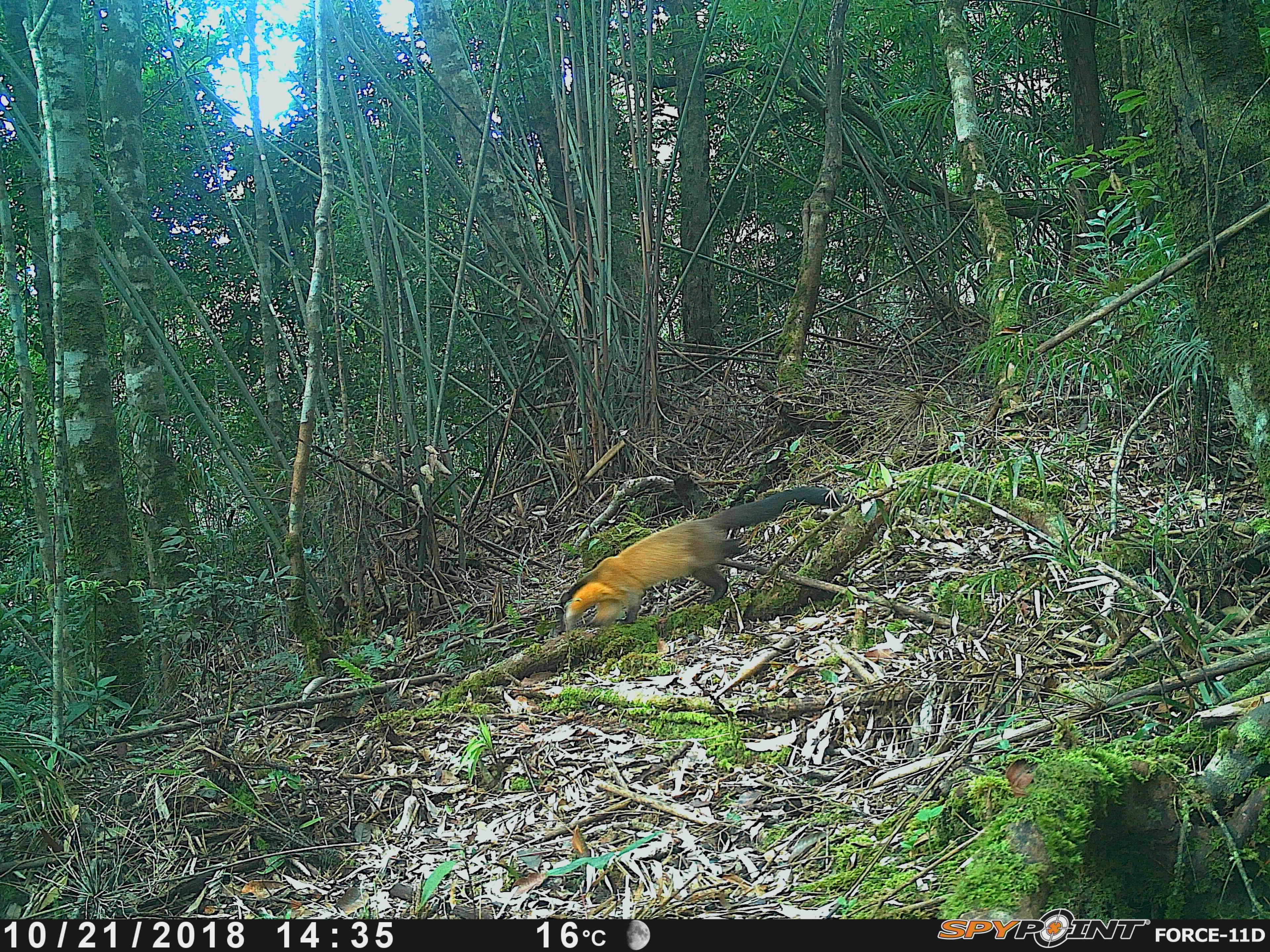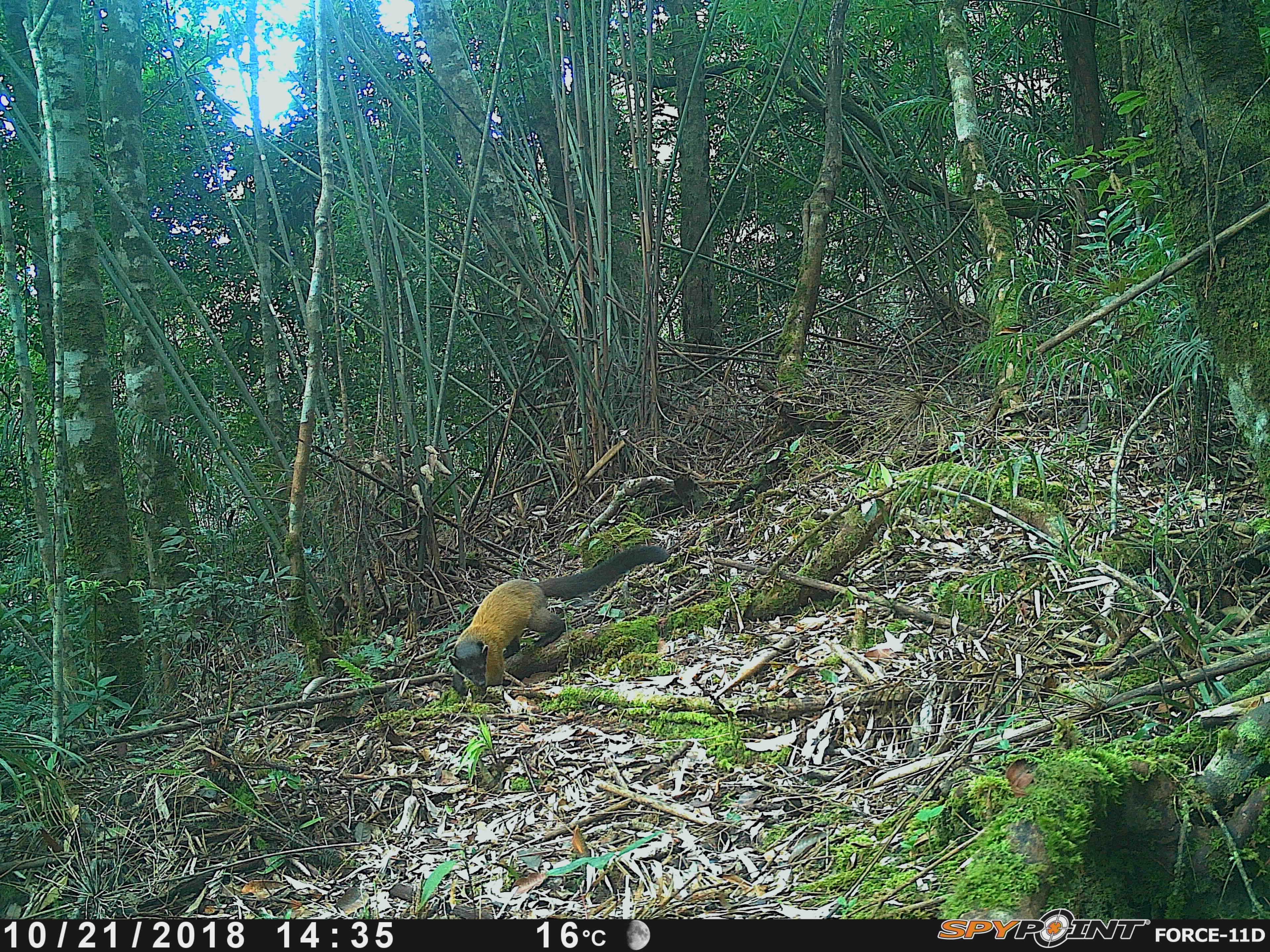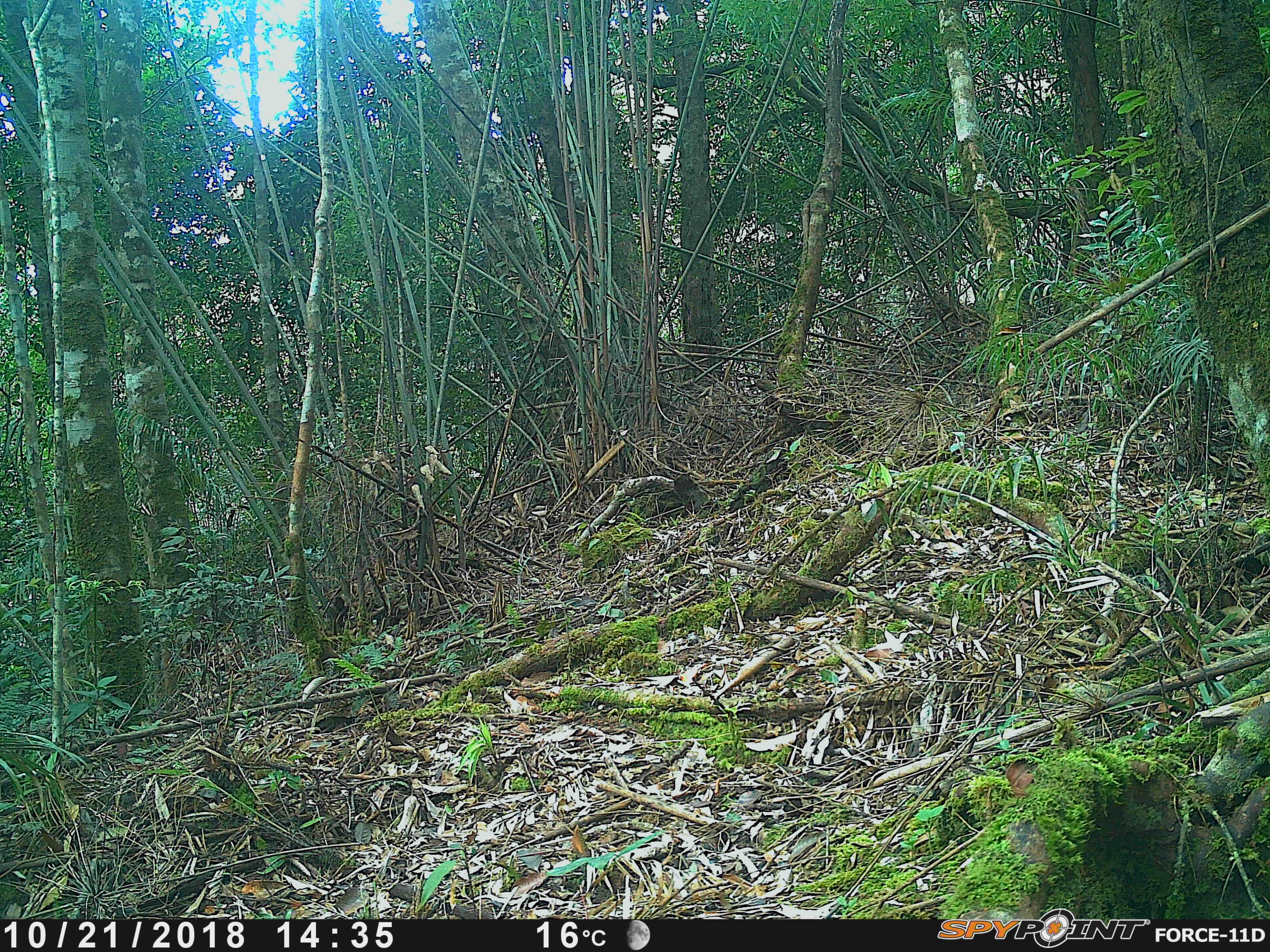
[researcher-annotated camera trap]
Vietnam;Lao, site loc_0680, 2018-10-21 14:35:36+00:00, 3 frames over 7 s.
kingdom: Animalia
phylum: Chordata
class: Mammalia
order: Carnivora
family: Mustelidae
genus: Martes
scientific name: Martes flavigula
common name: yellow-throated marten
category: yellow throated marten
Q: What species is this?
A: Yellow throated marten (yellow-throated marten) (Martes flavigula).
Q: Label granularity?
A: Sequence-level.